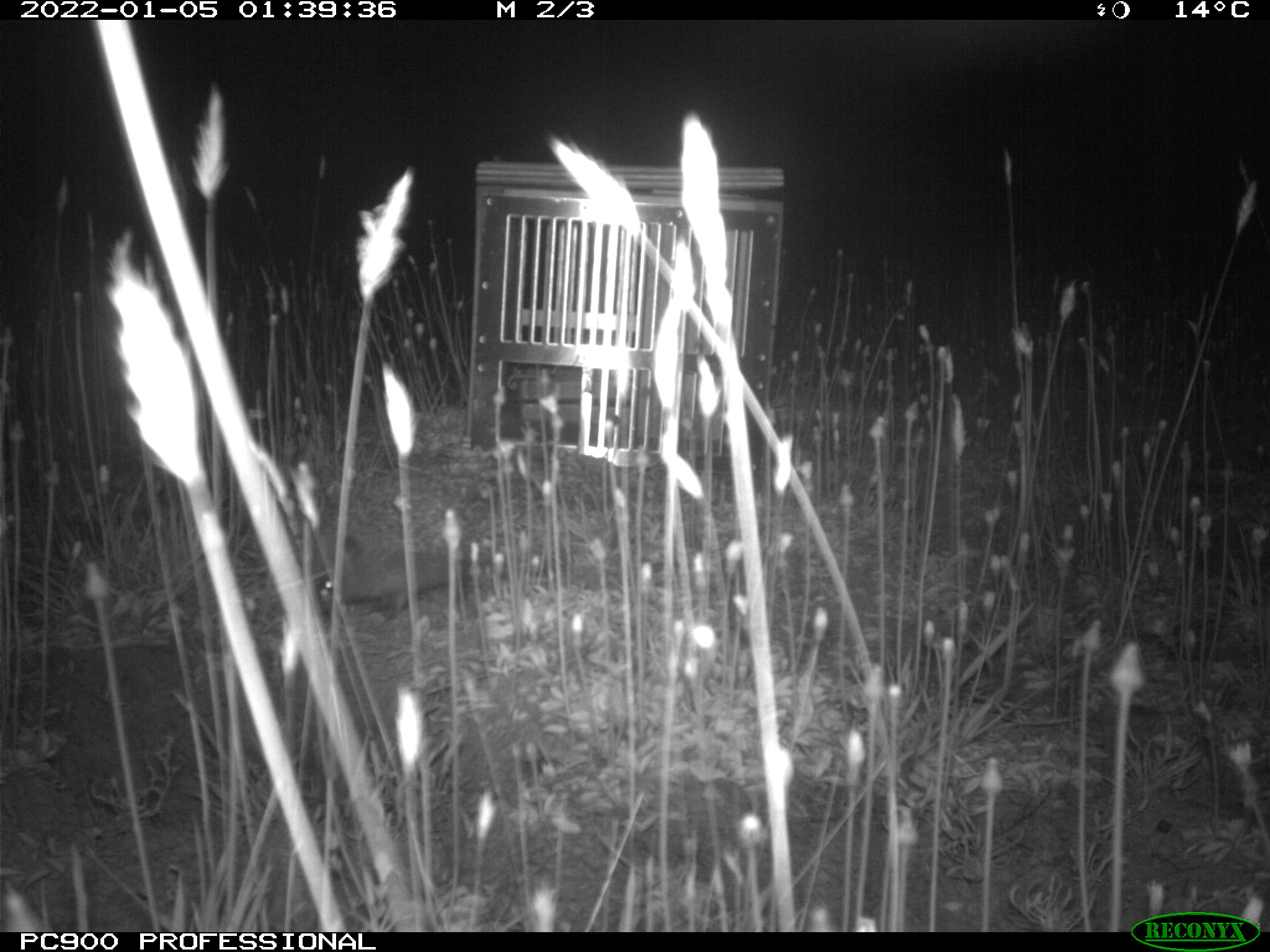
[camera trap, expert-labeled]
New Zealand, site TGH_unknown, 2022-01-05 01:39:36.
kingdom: Animalia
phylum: Chordata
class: Mammalia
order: Eulipotyphla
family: Erinaceidae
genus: Erinaceus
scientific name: Erinaceus europaeus europaeus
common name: european hedgehog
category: hedgehog